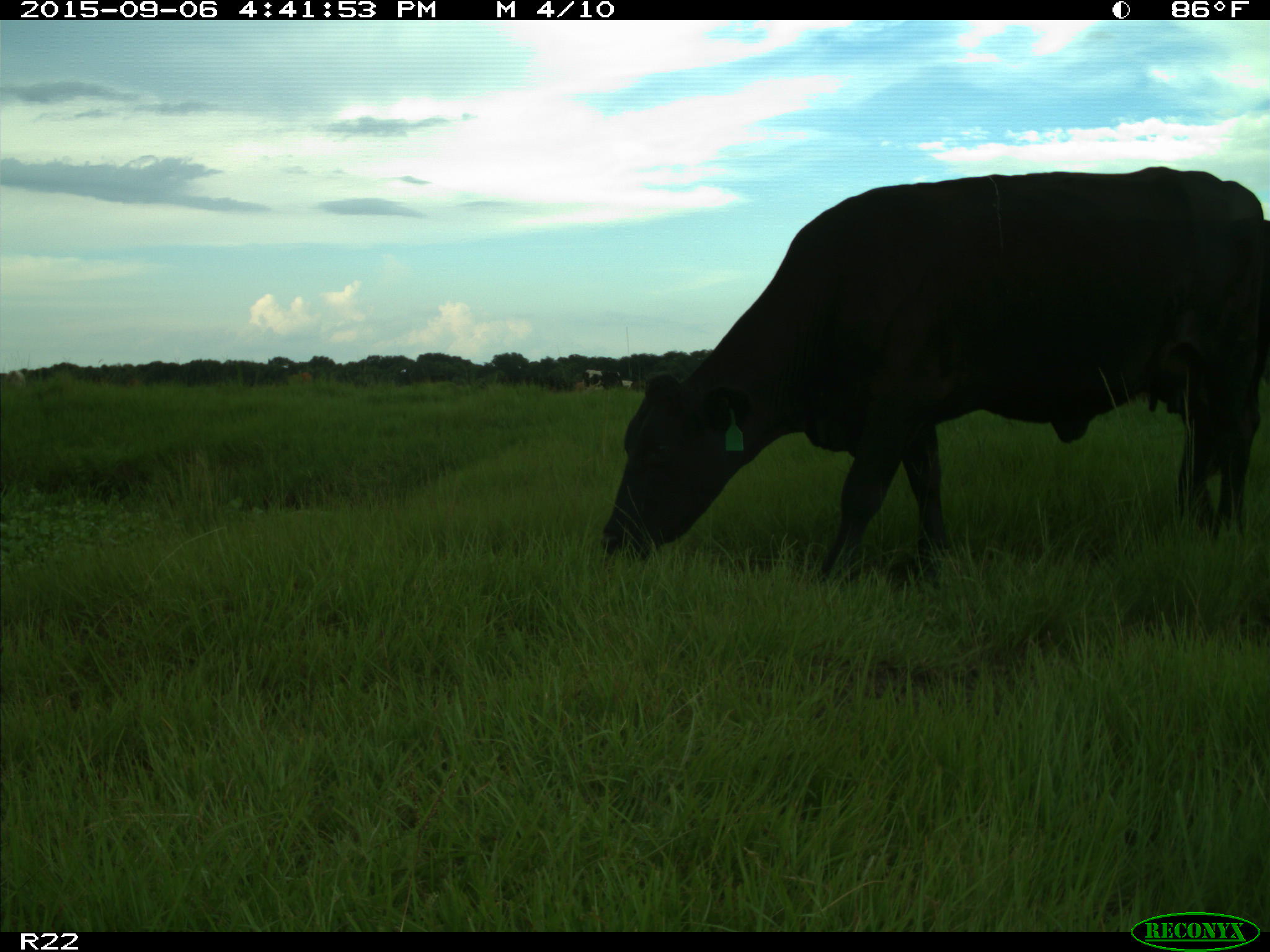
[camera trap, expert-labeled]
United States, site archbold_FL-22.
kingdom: Animalia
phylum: Chordata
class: Mammalia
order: Artiodactyla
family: Bovidae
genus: Bos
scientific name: Bos taurus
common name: domestic cow